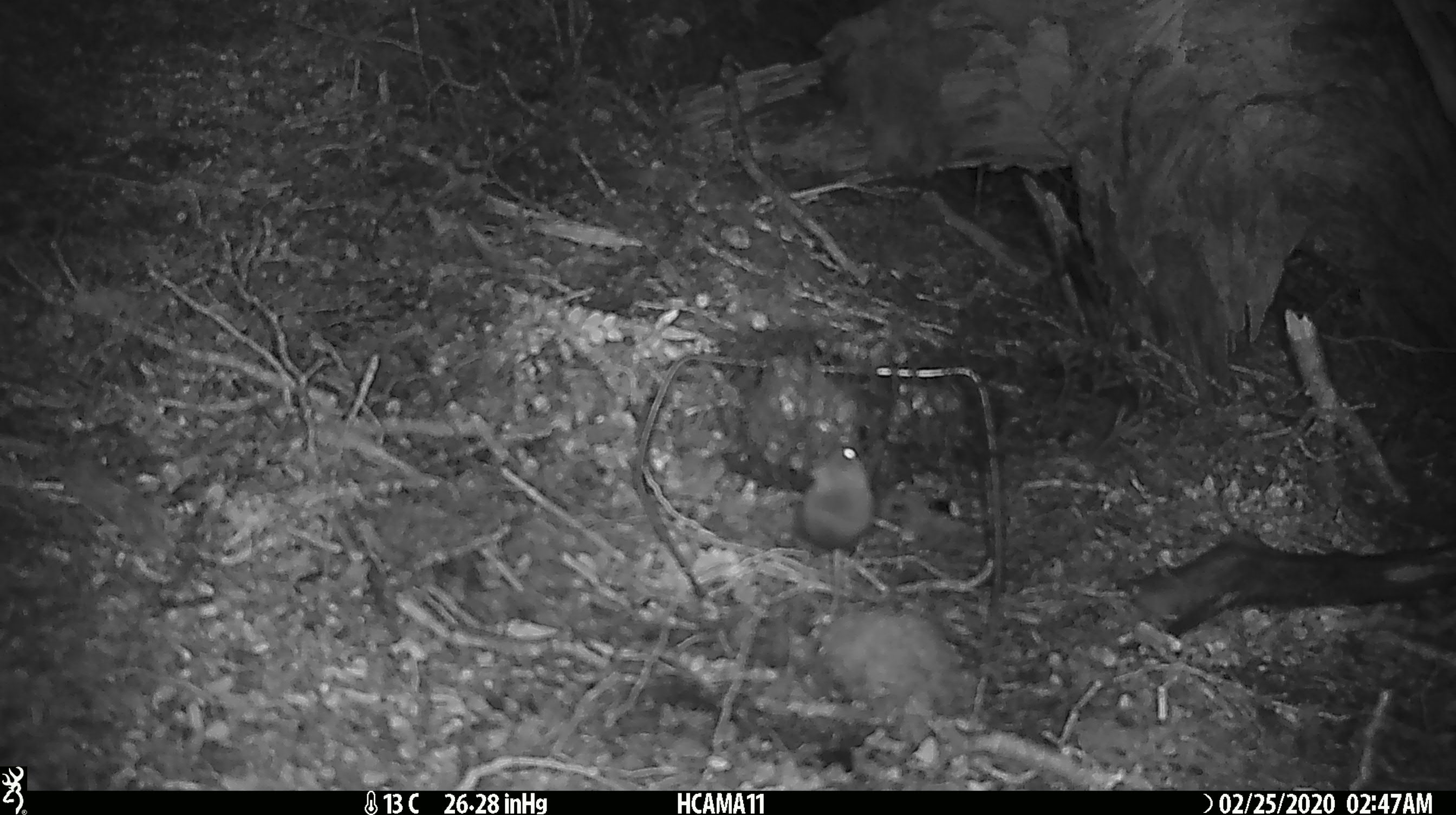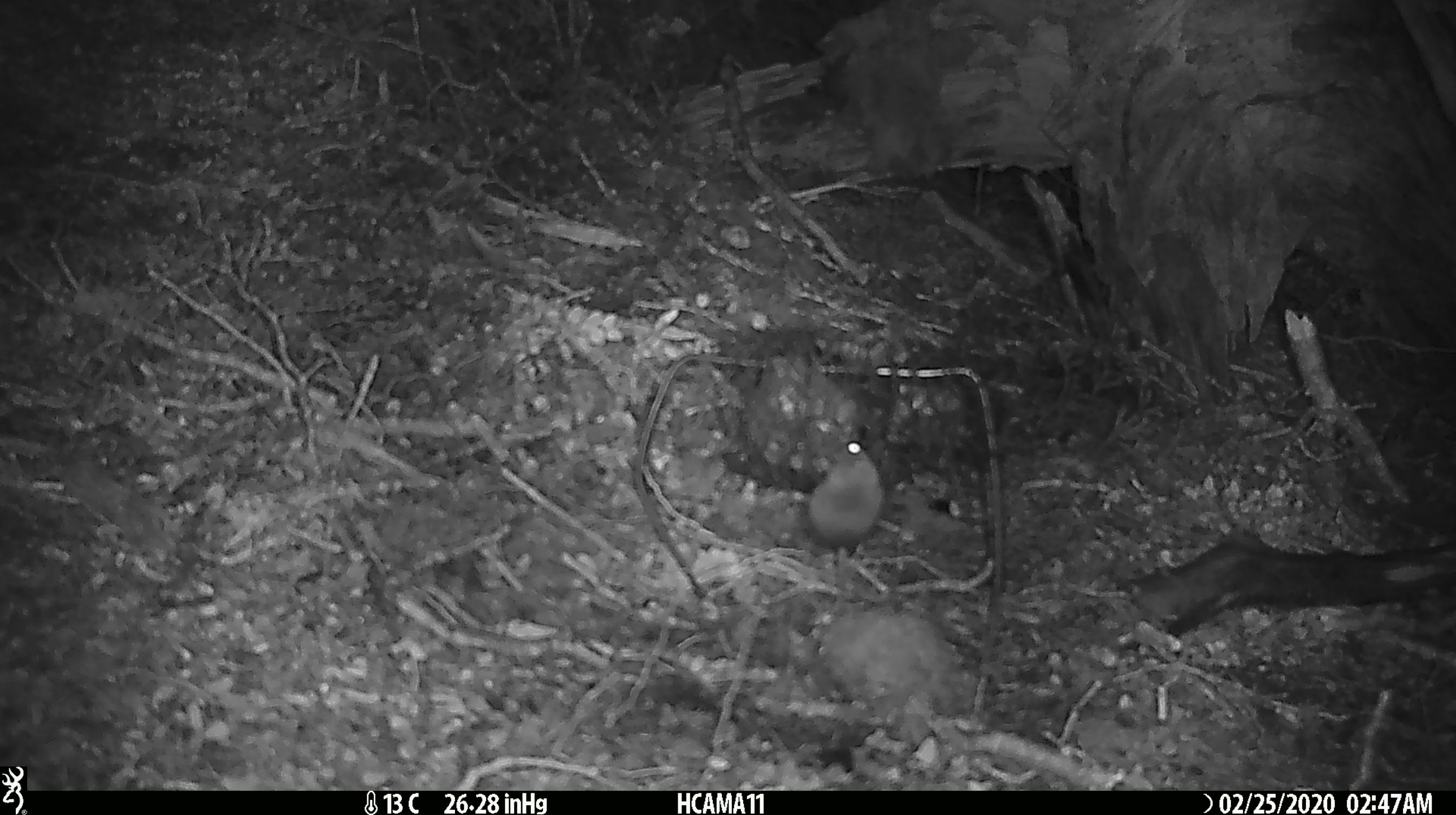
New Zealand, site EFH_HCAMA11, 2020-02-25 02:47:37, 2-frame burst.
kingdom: Animalia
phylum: Chordata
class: Mammalia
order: Rodentia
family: Muridae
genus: Mus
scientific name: Mus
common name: mouse